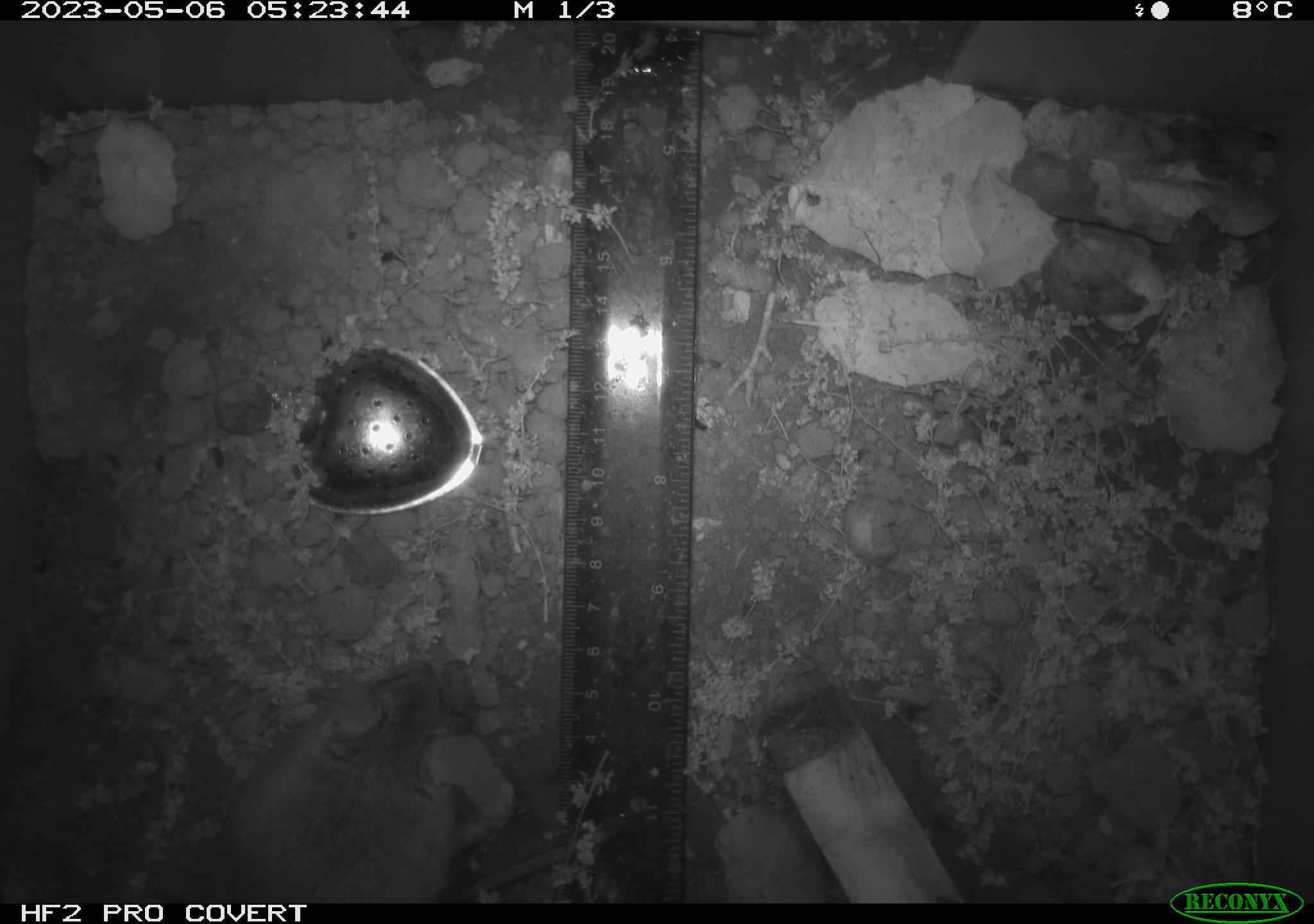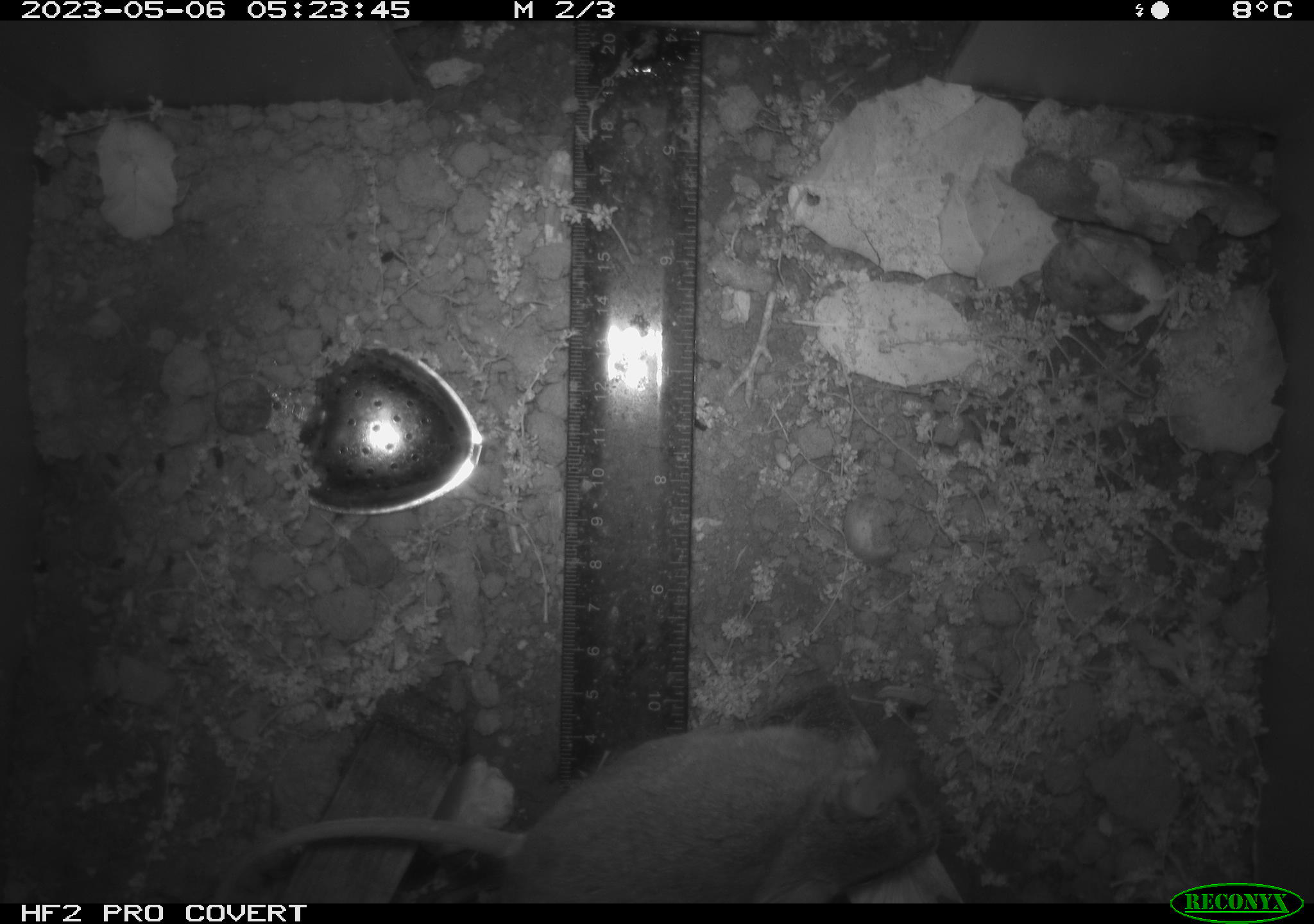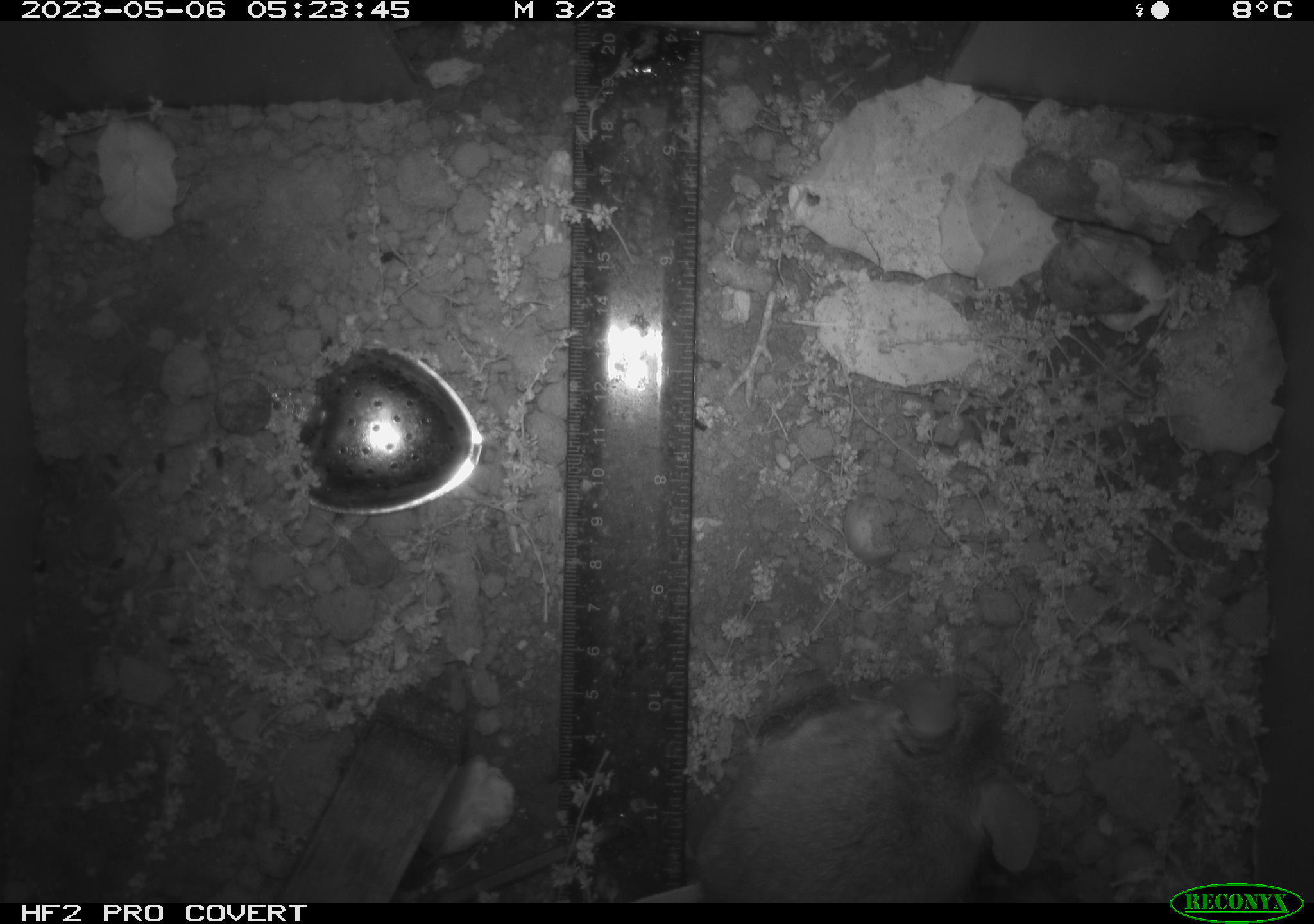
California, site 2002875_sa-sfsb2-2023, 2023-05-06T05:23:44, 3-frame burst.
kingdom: Animalia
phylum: Chordata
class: Mammalia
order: Rodentia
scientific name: Rodentia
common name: mouse species